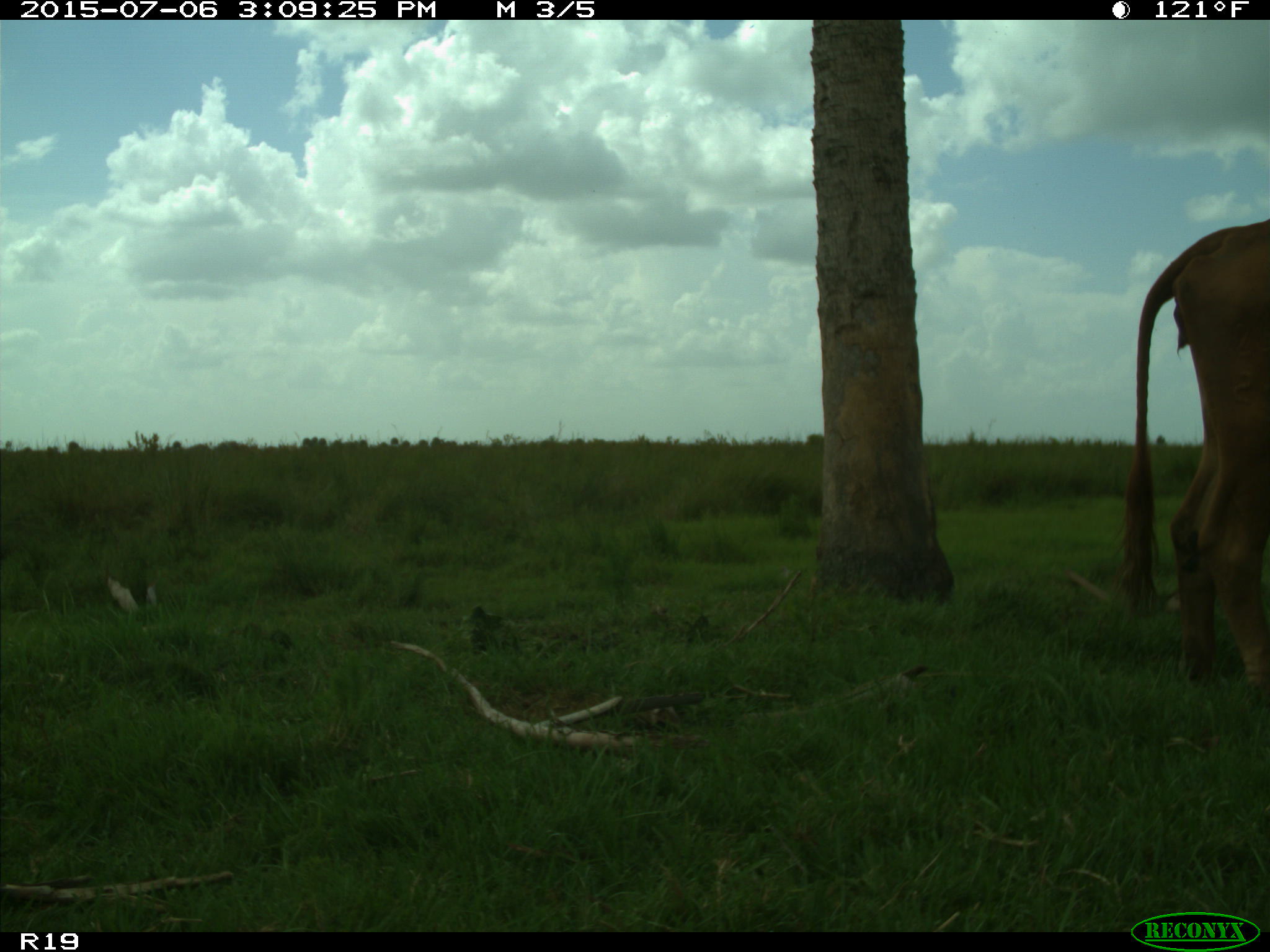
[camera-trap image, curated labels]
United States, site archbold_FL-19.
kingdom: Animalia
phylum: Chordata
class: Mammalia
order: Artiodactyla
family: Bovidae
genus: Bos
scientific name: Bos taurus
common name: domestic cow